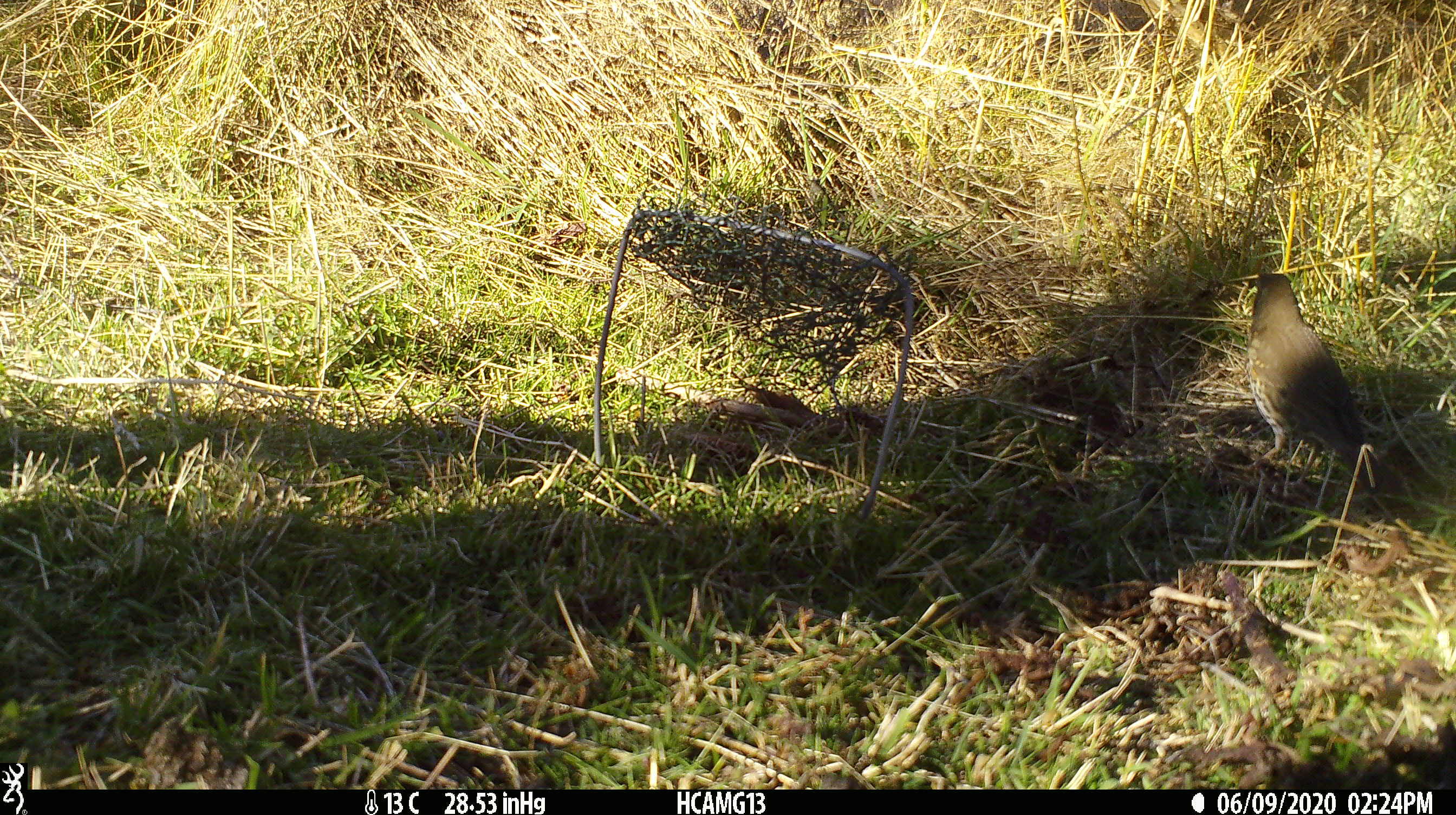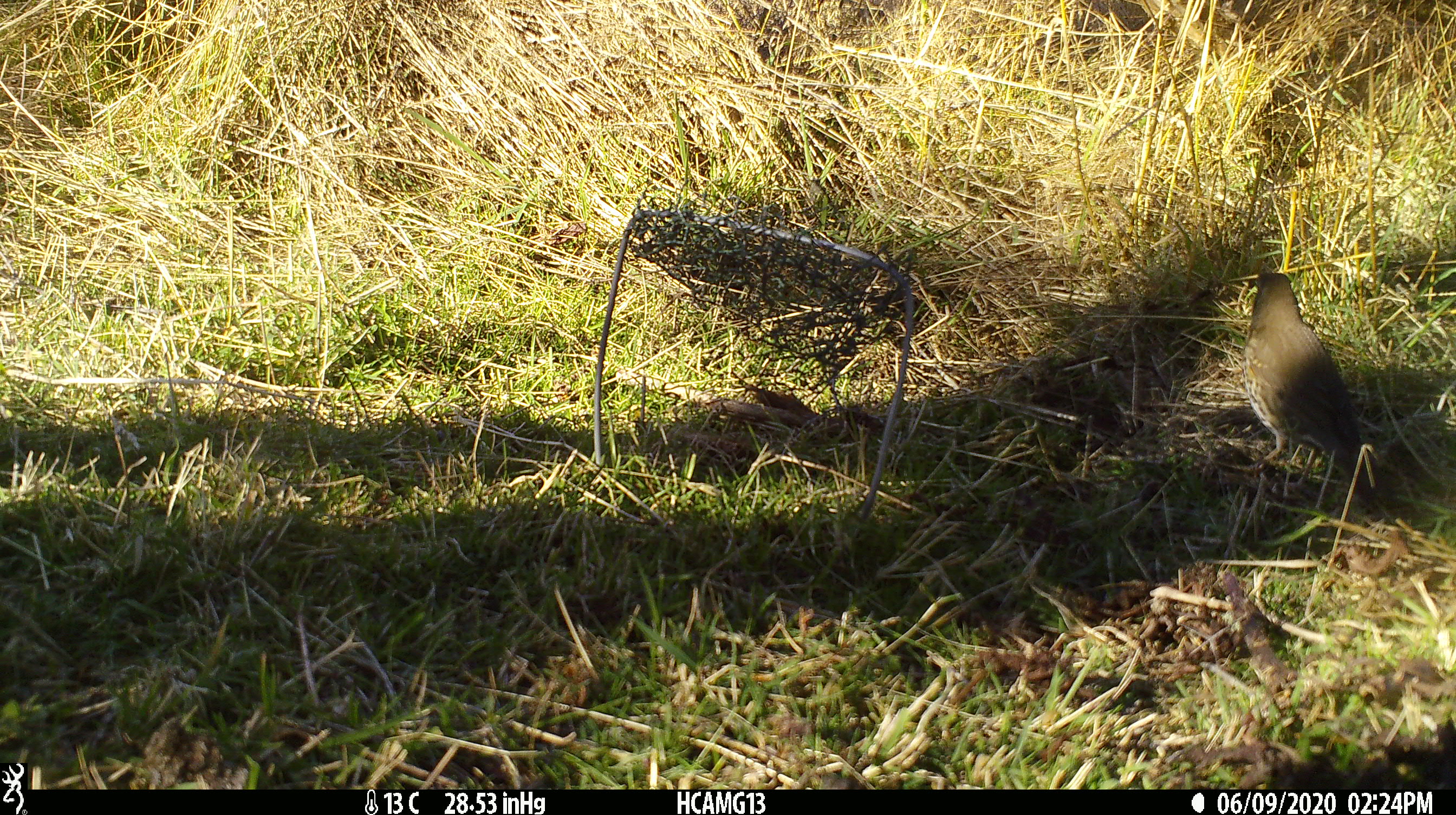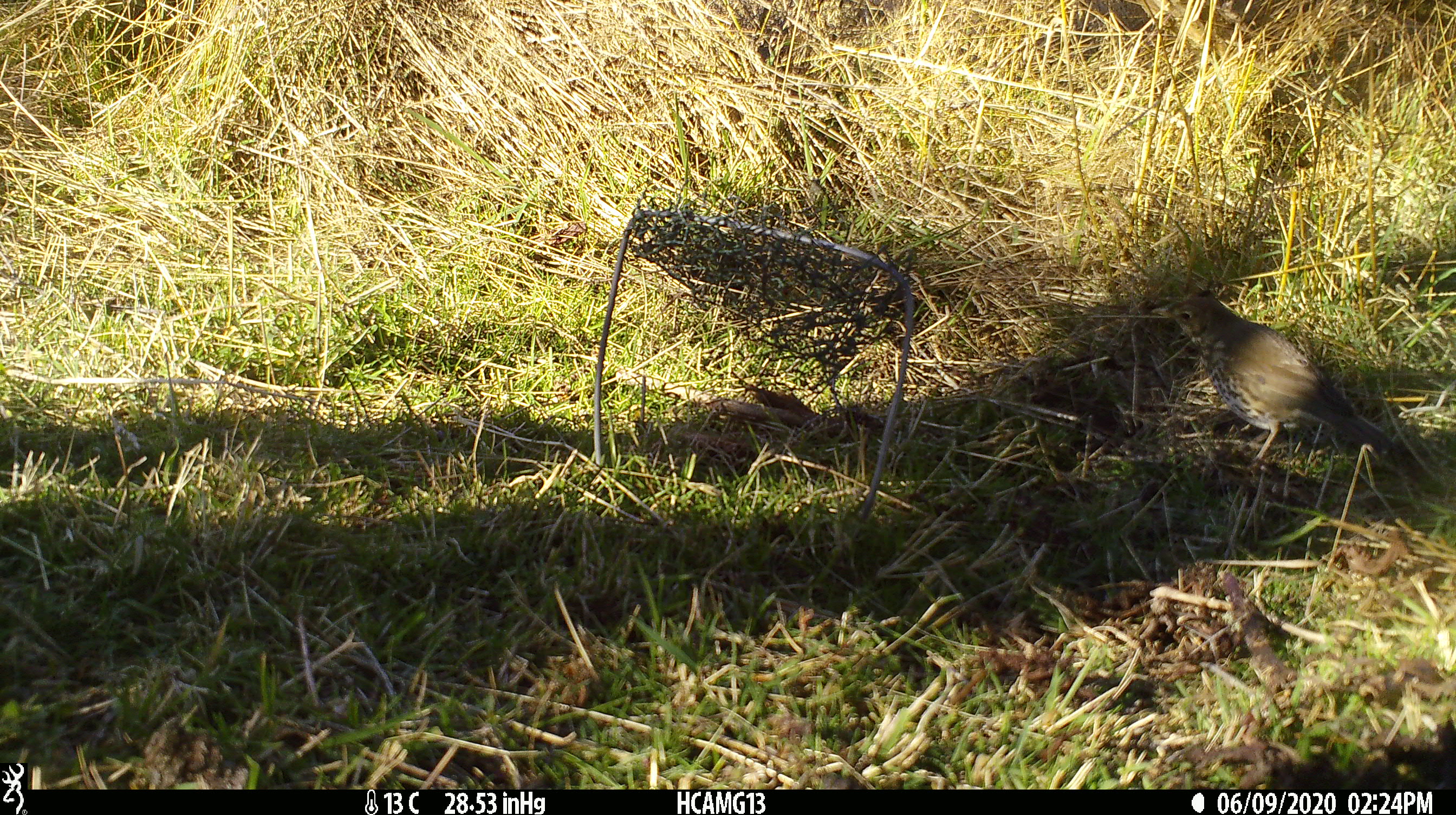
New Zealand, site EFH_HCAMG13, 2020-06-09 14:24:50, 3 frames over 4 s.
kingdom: Animalia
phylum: Chordata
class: Aves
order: Passeriformes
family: Turdidae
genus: Turdus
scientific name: Turdus philomelos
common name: song thrush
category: thrush